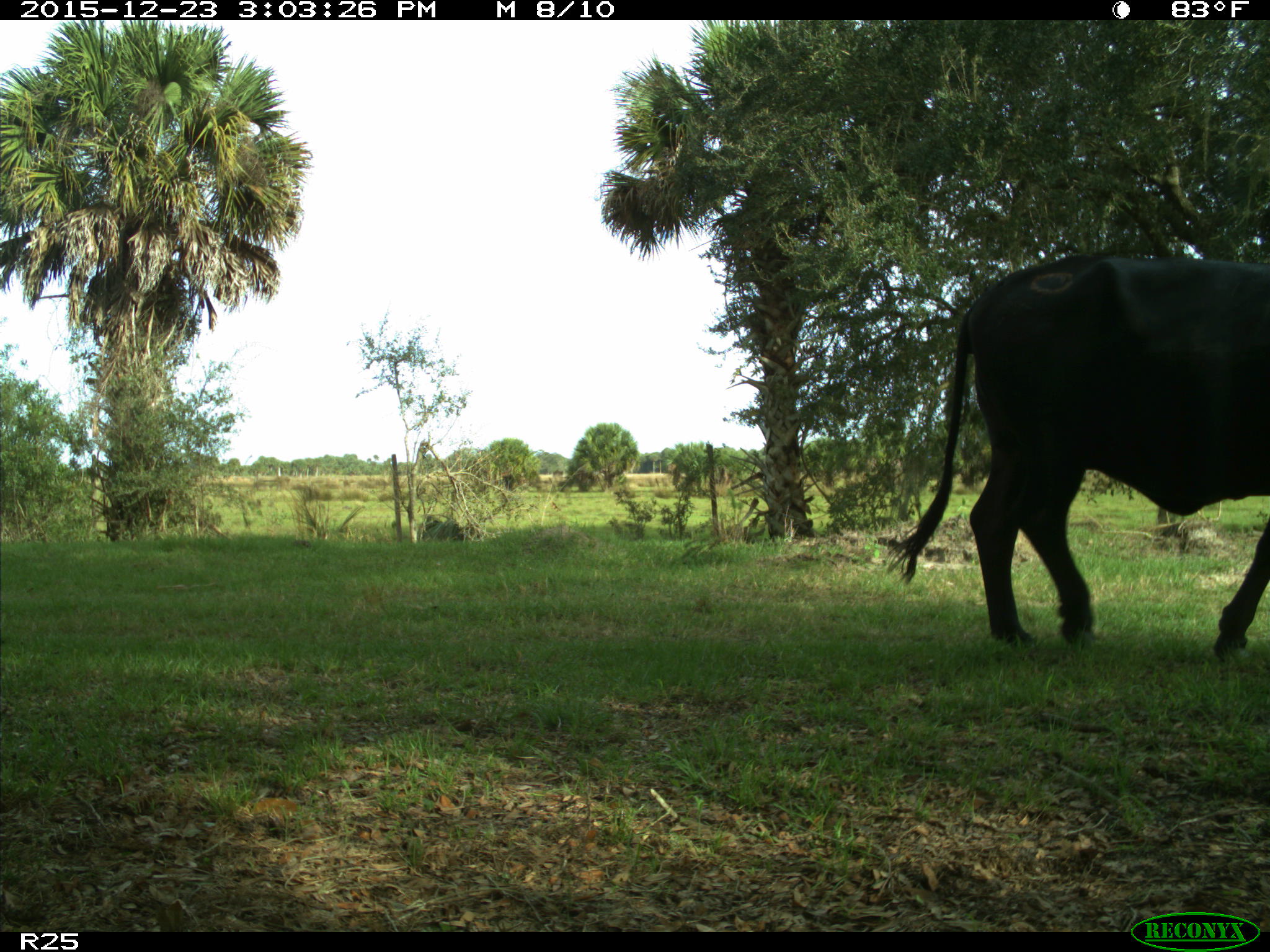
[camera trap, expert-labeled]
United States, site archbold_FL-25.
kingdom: Animalia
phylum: Chordata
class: Mammalia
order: Artiodactyla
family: Bovidae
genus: Bos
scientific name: Bos taurus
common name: domestic cow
Bos taurus (domestic cow).